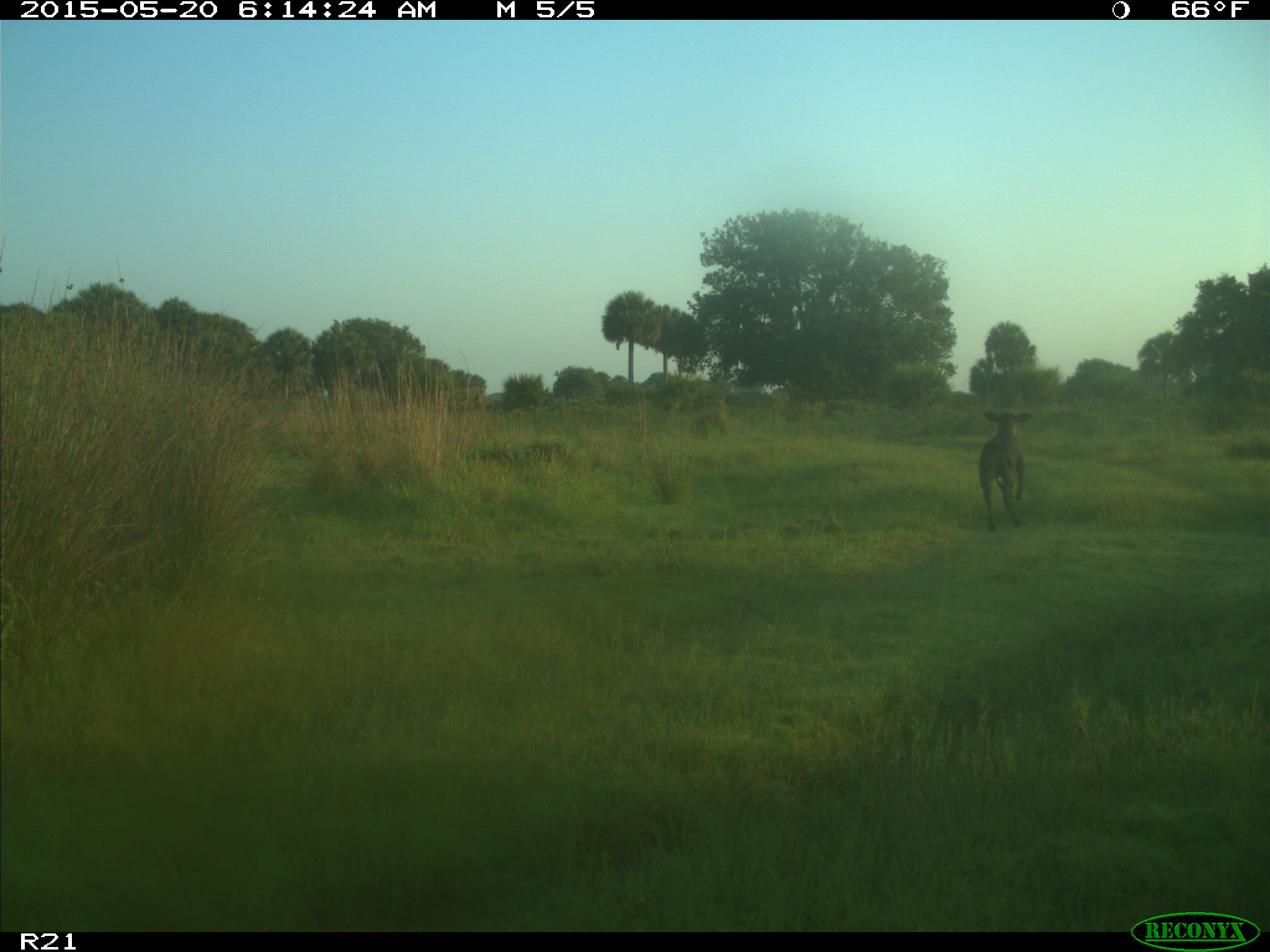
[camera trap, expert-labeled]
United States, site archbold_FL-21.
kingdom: Animalia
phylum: Chordata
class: Mammalia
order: Artiodactyla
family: Bovidae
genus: Bos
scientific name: Bos taurus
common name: domestic cow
Bos taurus (domestic cow).